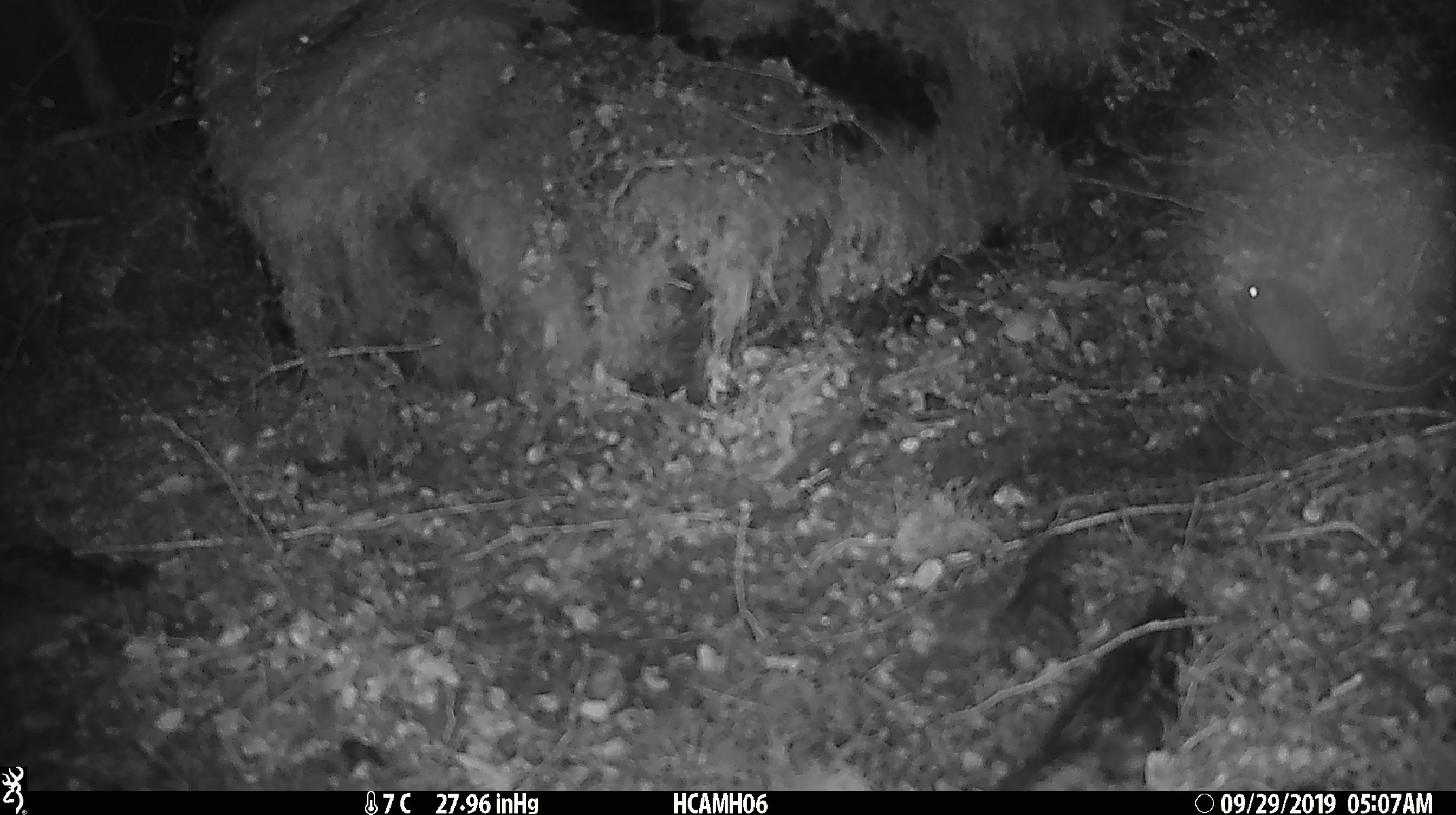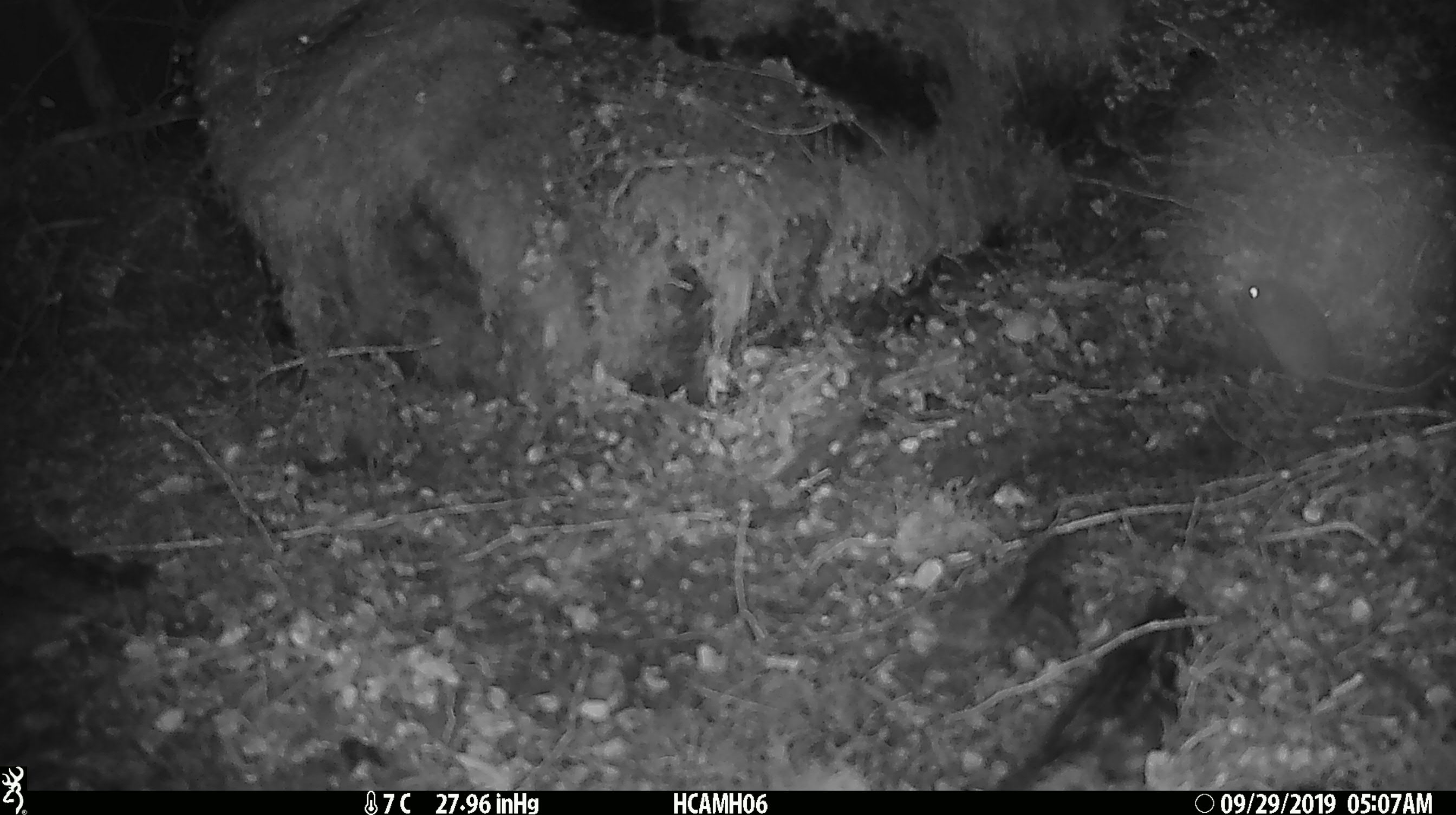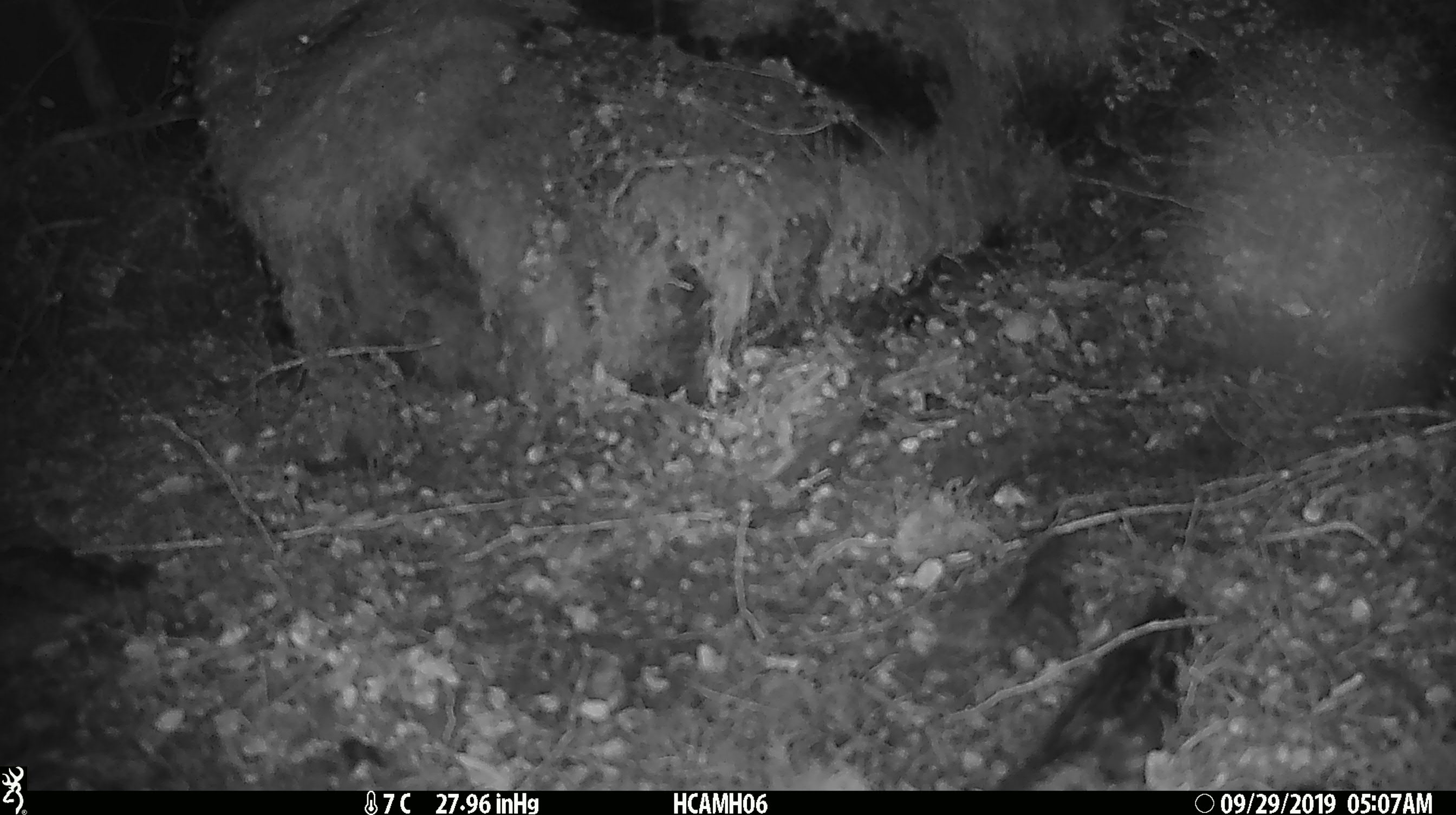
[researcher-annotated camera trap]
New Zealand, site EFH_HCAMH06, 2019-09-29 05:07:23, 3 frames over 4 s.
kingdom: Animalia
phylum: Chordata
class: Mammalia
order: Rodentia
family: Muridae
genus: Mus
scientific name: Mus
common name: mouse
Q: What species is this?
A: Mouse (Mus).